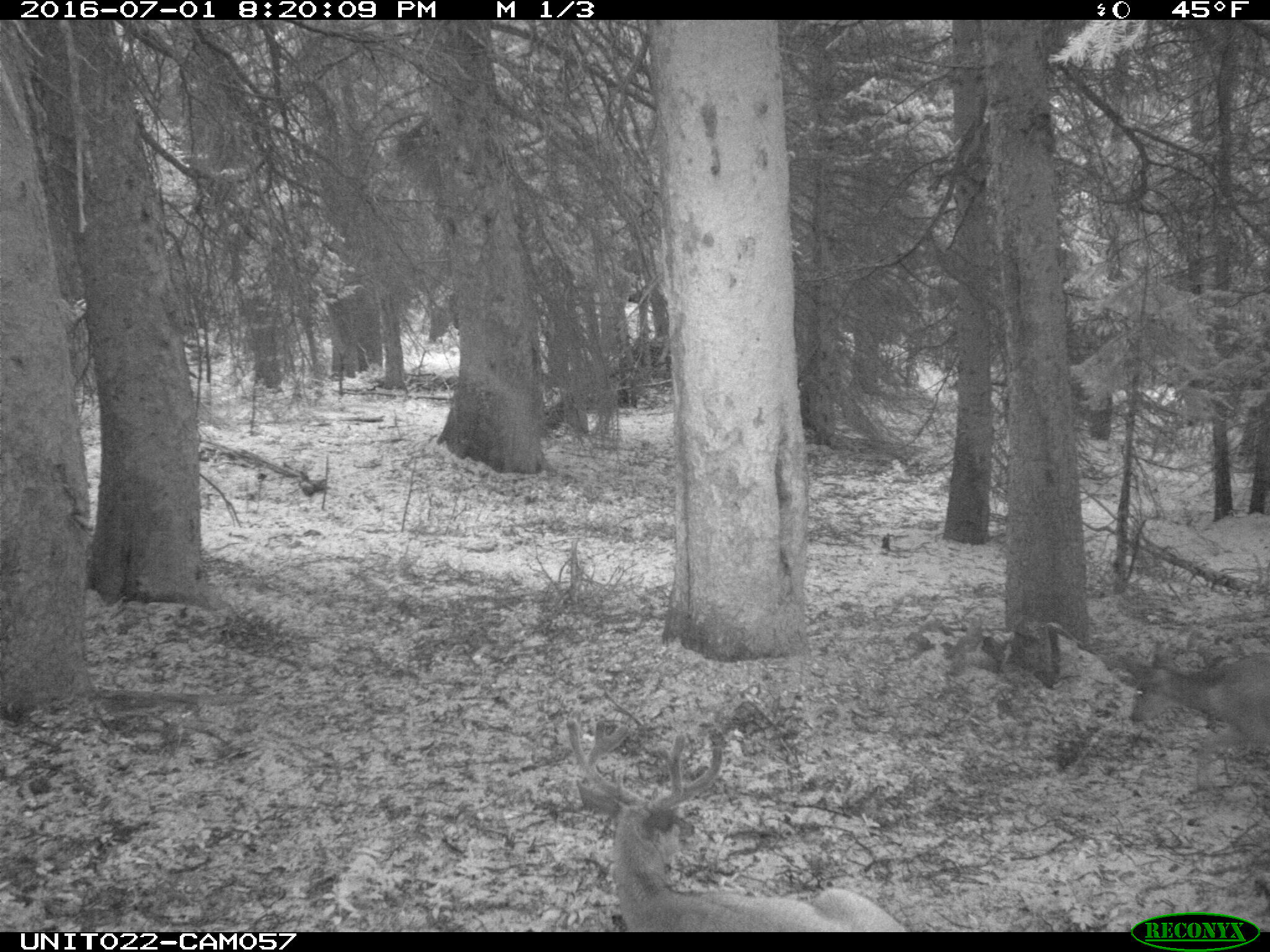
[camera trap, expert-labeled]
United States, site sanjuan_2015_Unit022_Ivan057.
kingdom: Animalia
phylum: Chordata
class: Mammalia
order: Artiodactyla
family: Cervidae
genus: Odocoileus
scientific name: Odocoileus hemionus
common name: mule deer